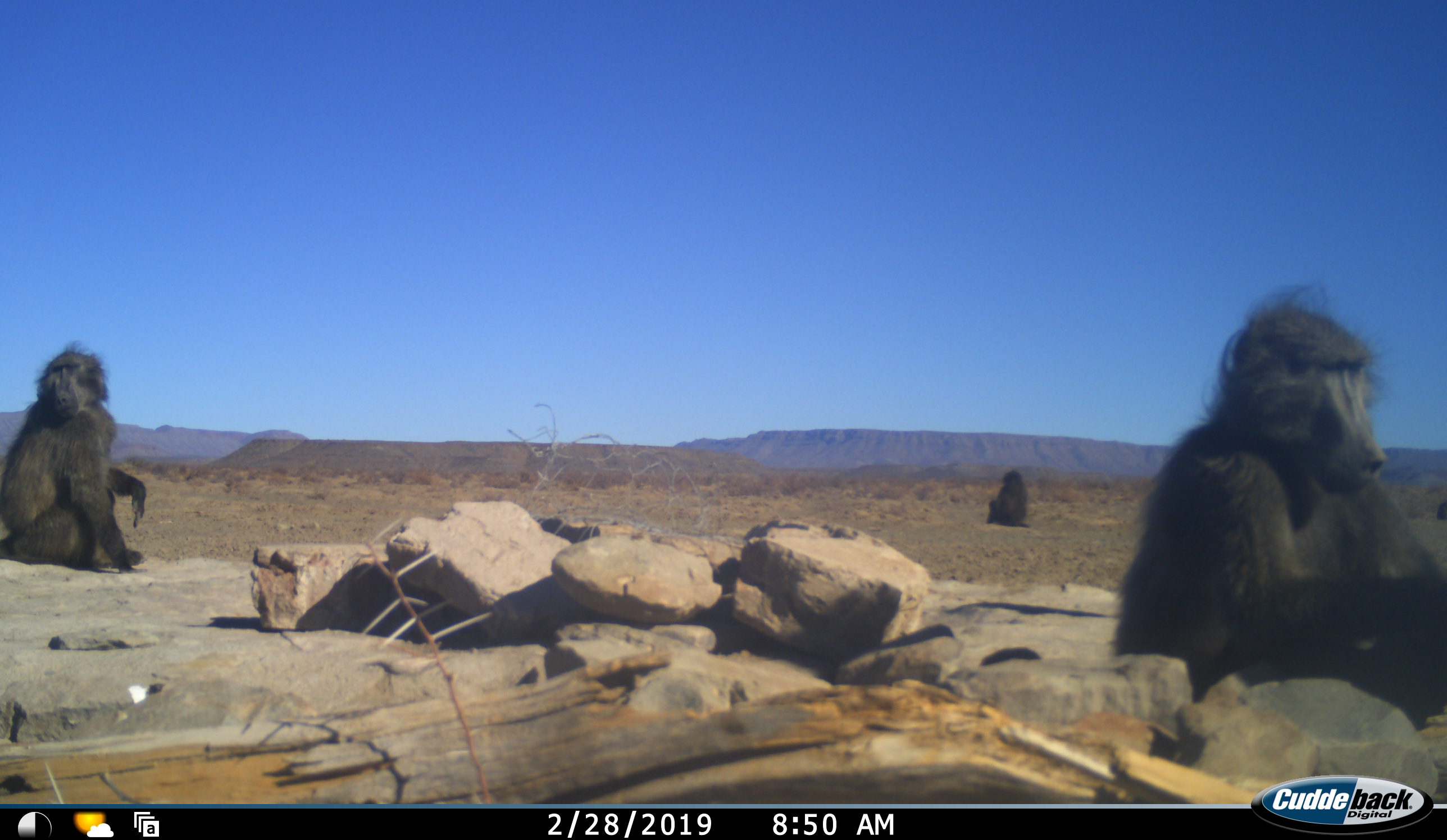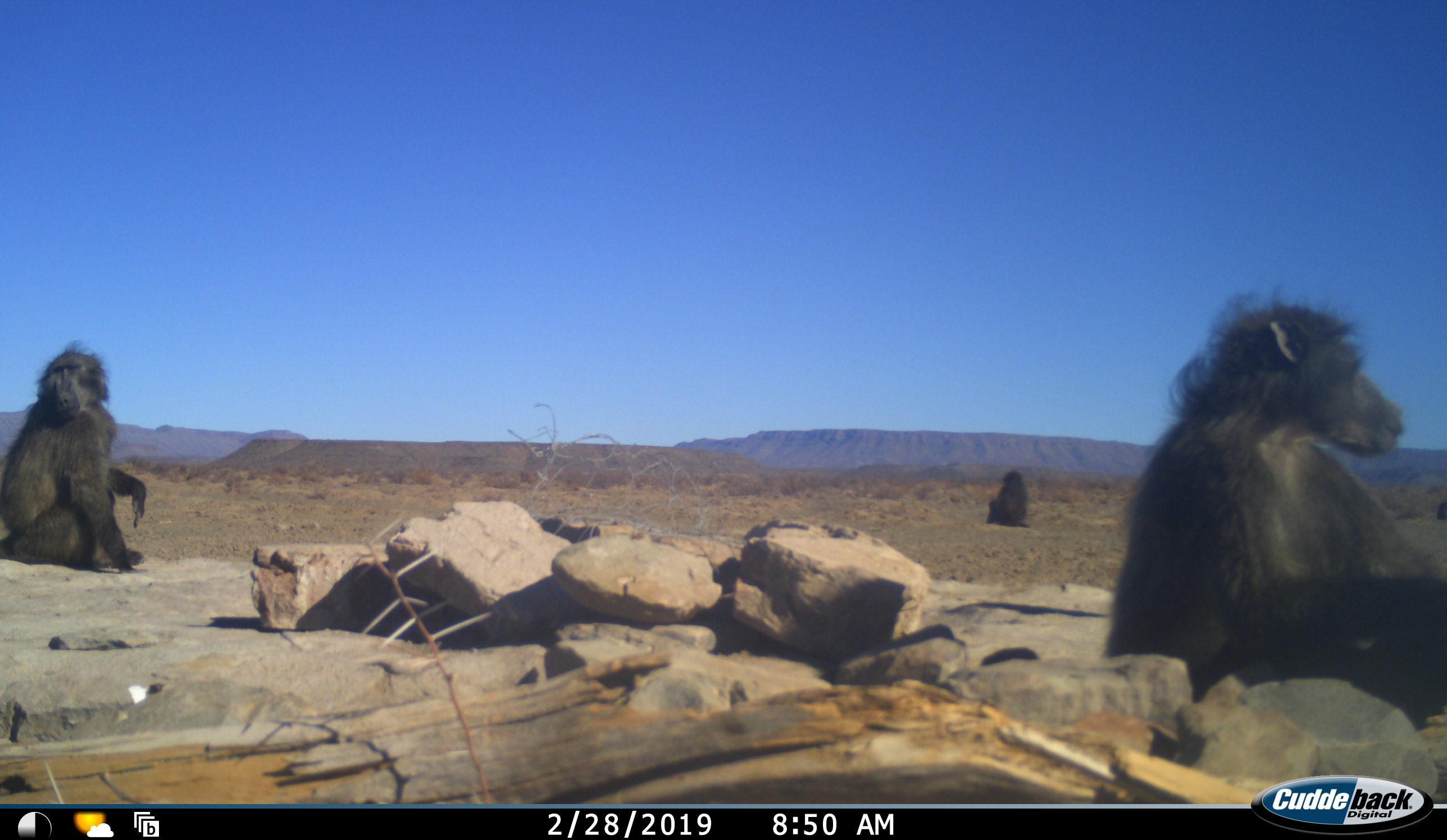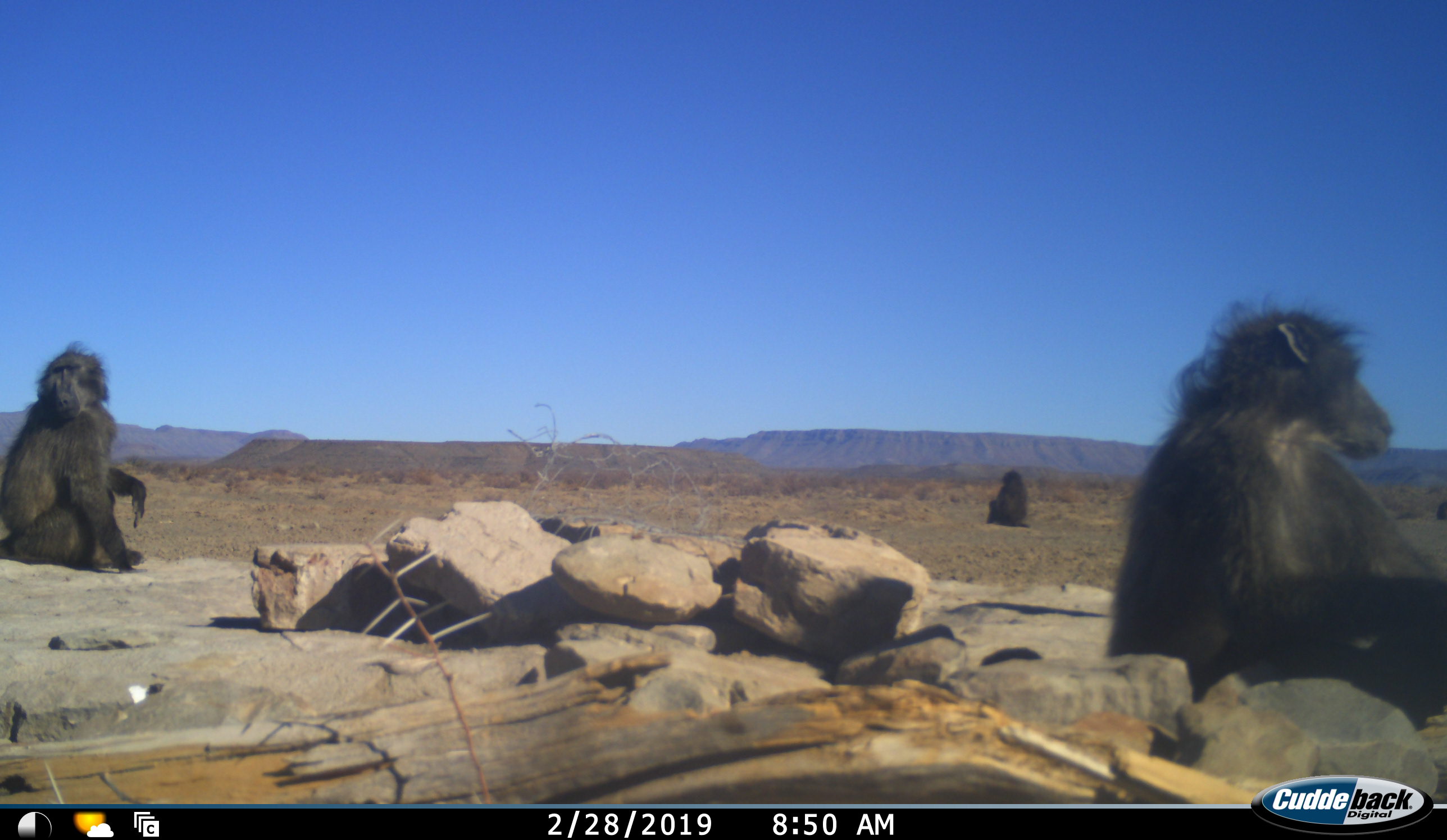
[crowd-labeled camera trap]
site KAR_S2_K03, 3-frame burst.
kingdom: Animalia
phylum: Chordata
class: Mammalia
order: Primates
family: Cercopithecidae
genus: Papio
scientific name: Papio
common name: baboon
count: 3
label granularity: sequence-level